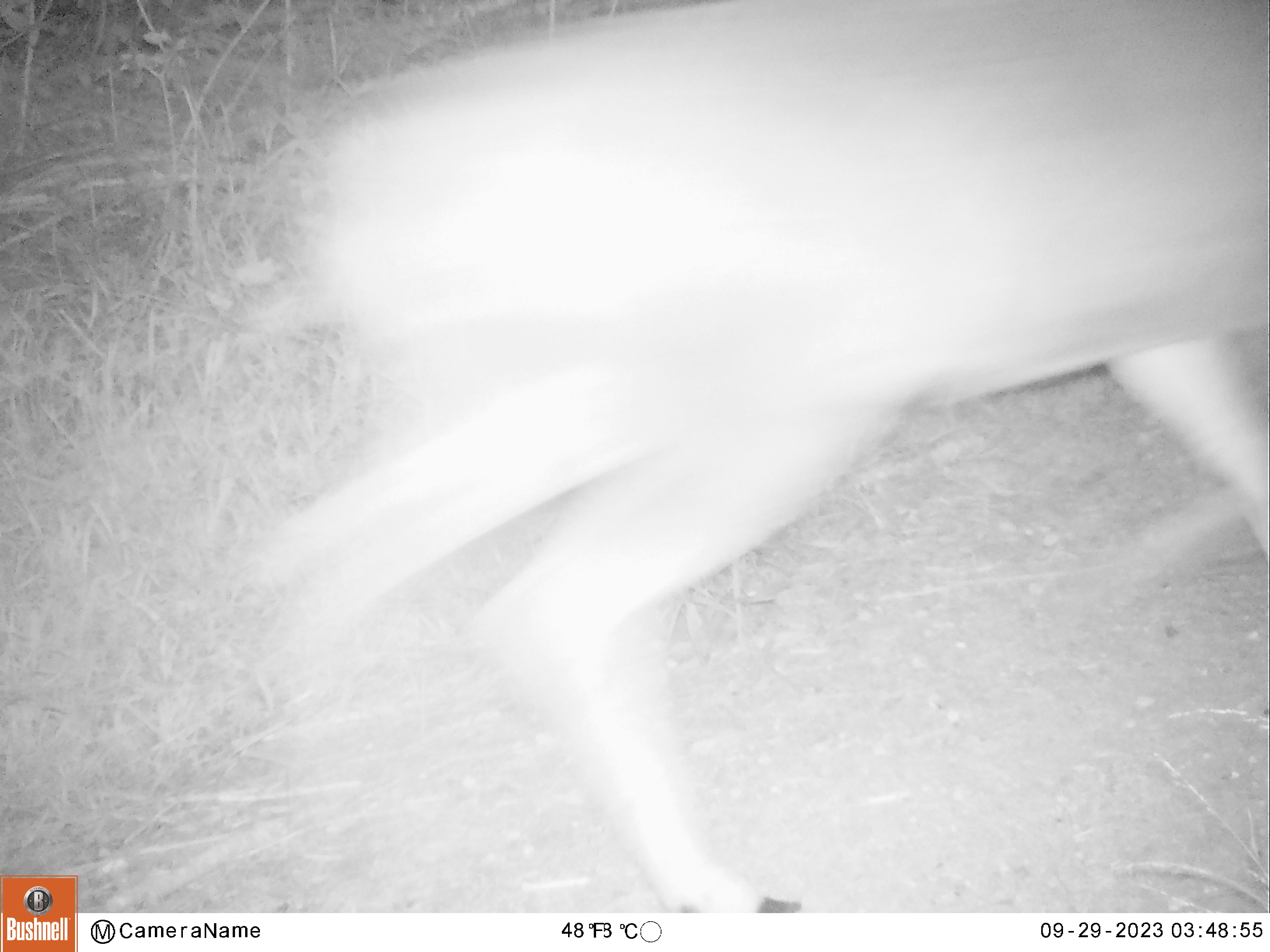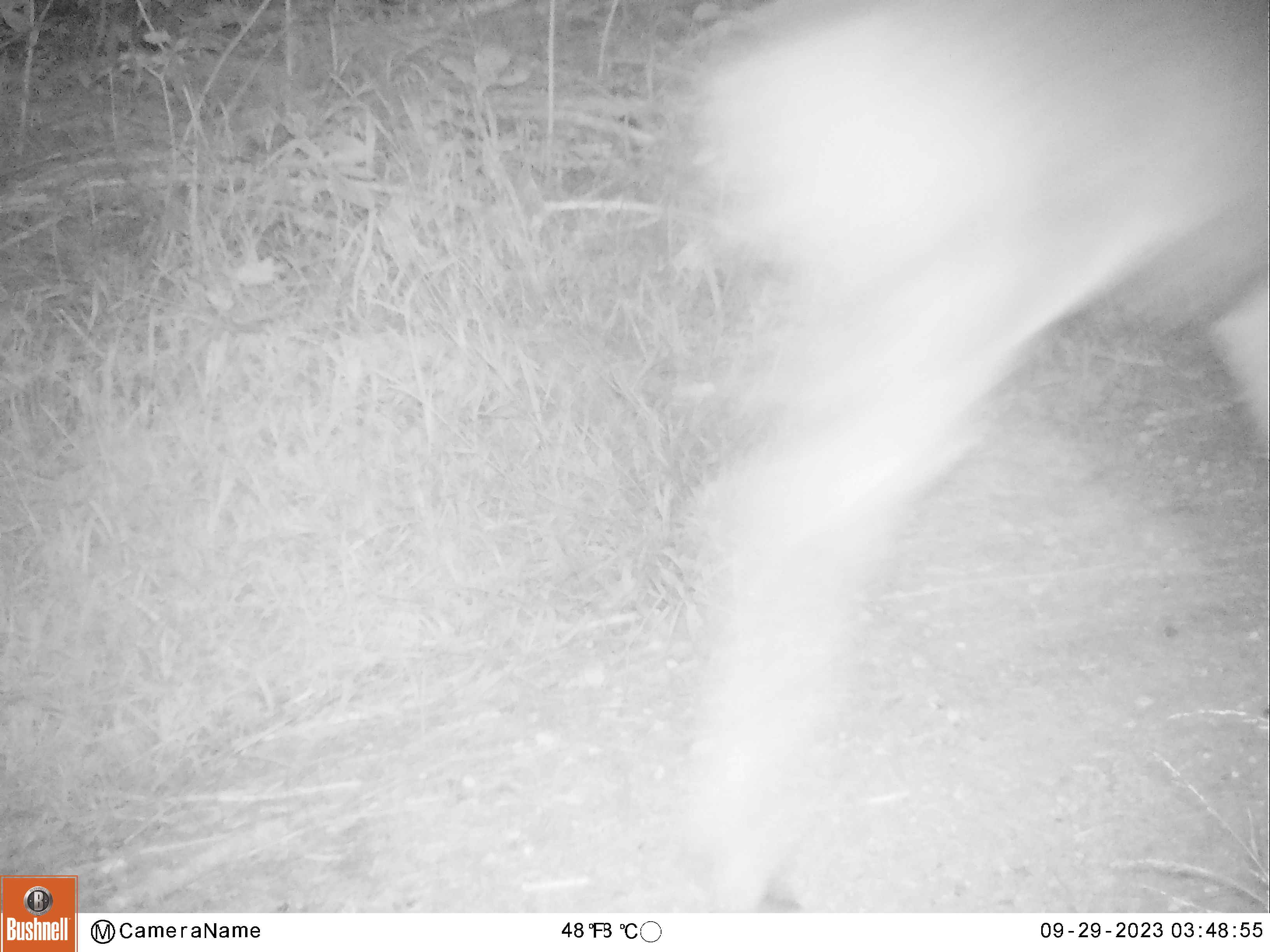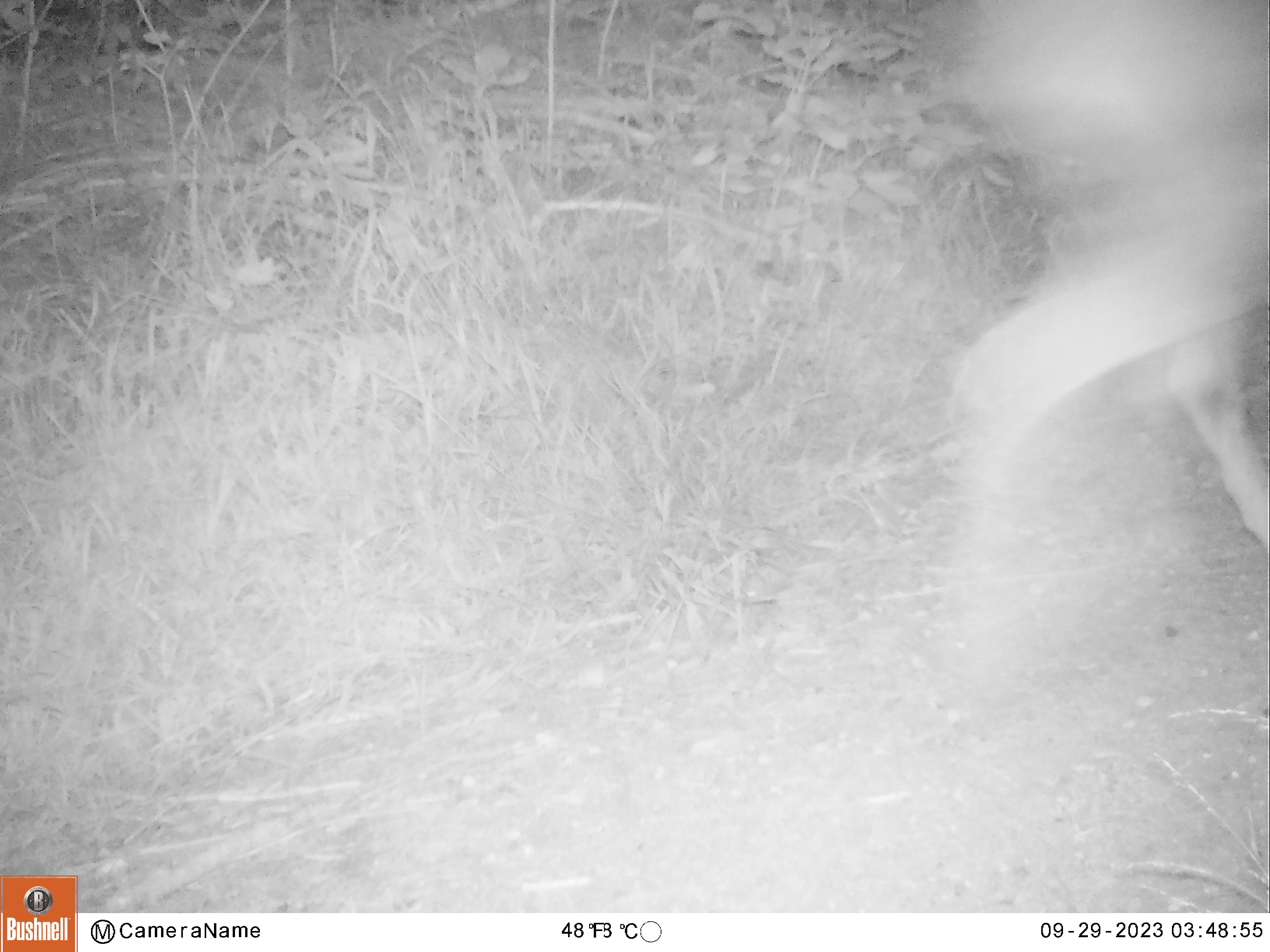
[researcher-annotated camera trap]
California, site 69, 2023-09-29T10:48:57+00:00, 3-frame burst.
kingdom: Animalia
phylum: Chordata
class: Mammalia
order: Artiodactyla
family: Cervidae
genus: Odocoileus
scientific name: Odocoileus hemionus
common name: mule deer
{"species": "mule deer (Odocoileus hemionus)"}